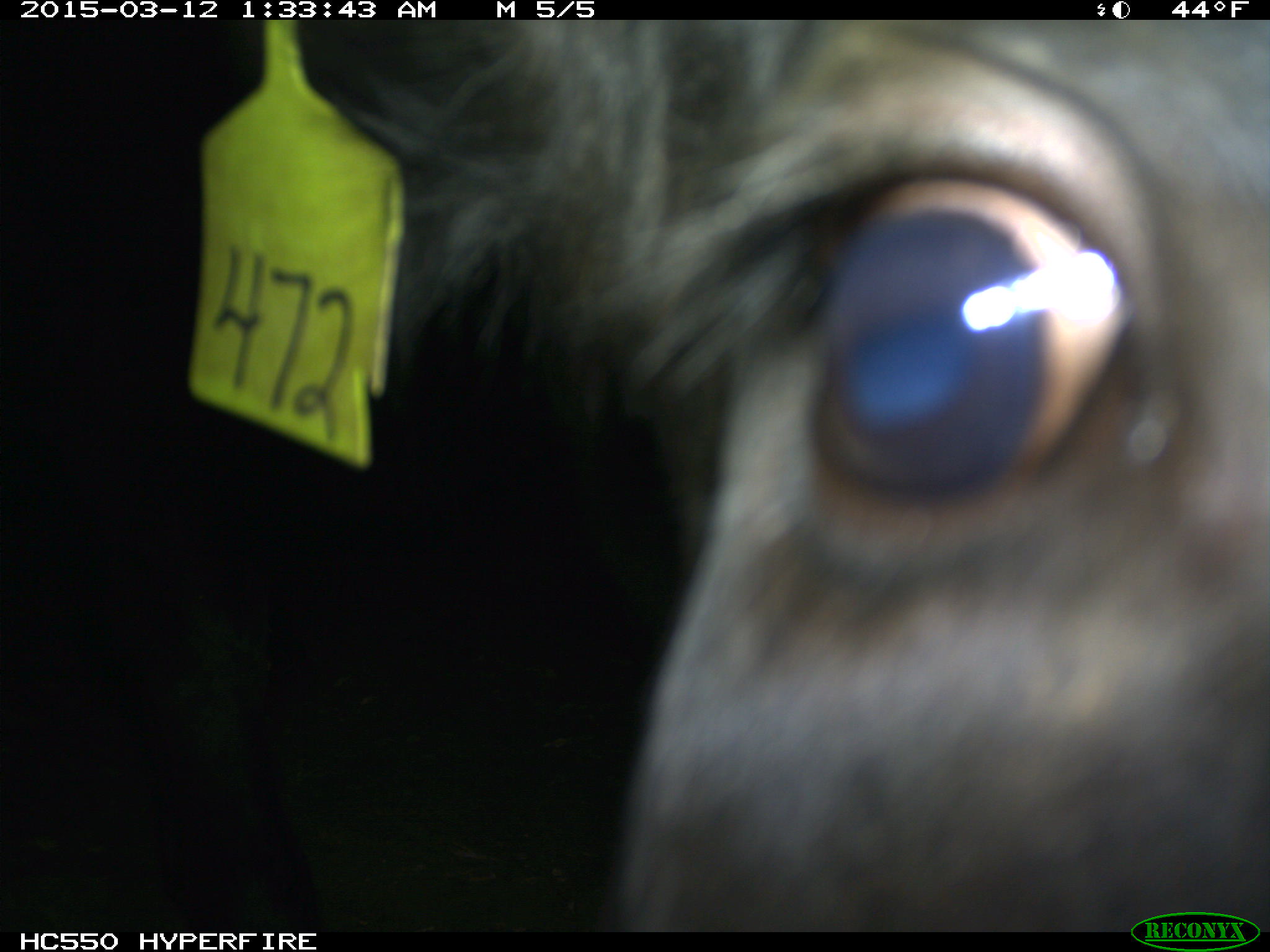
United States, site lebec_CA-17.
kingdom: Animalia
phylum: Chordata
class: Mammalia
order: Artiodactyla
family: Bovidae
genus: Bos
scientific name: Bos taurus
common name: domestic cow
Bos taurus (domestic cow).